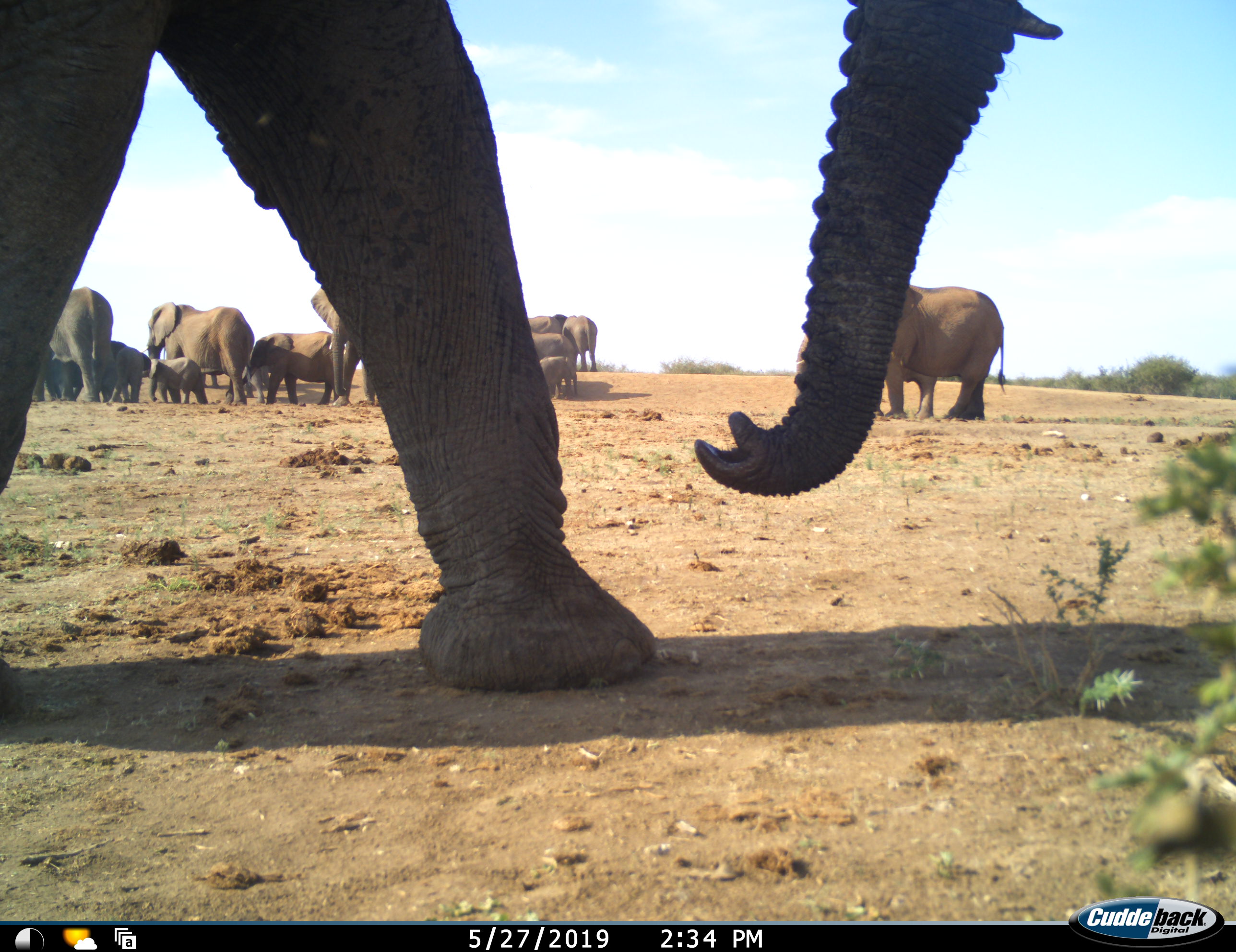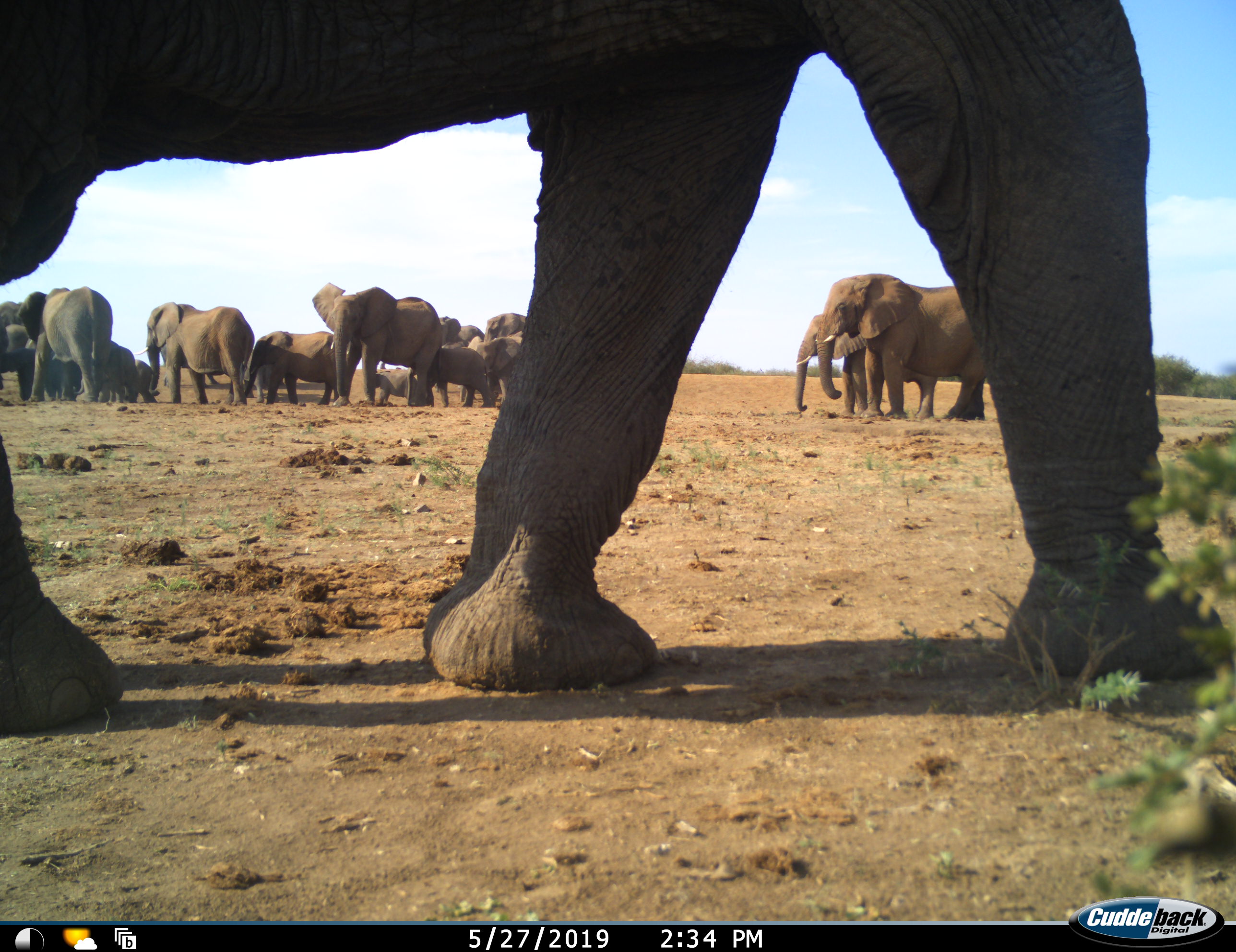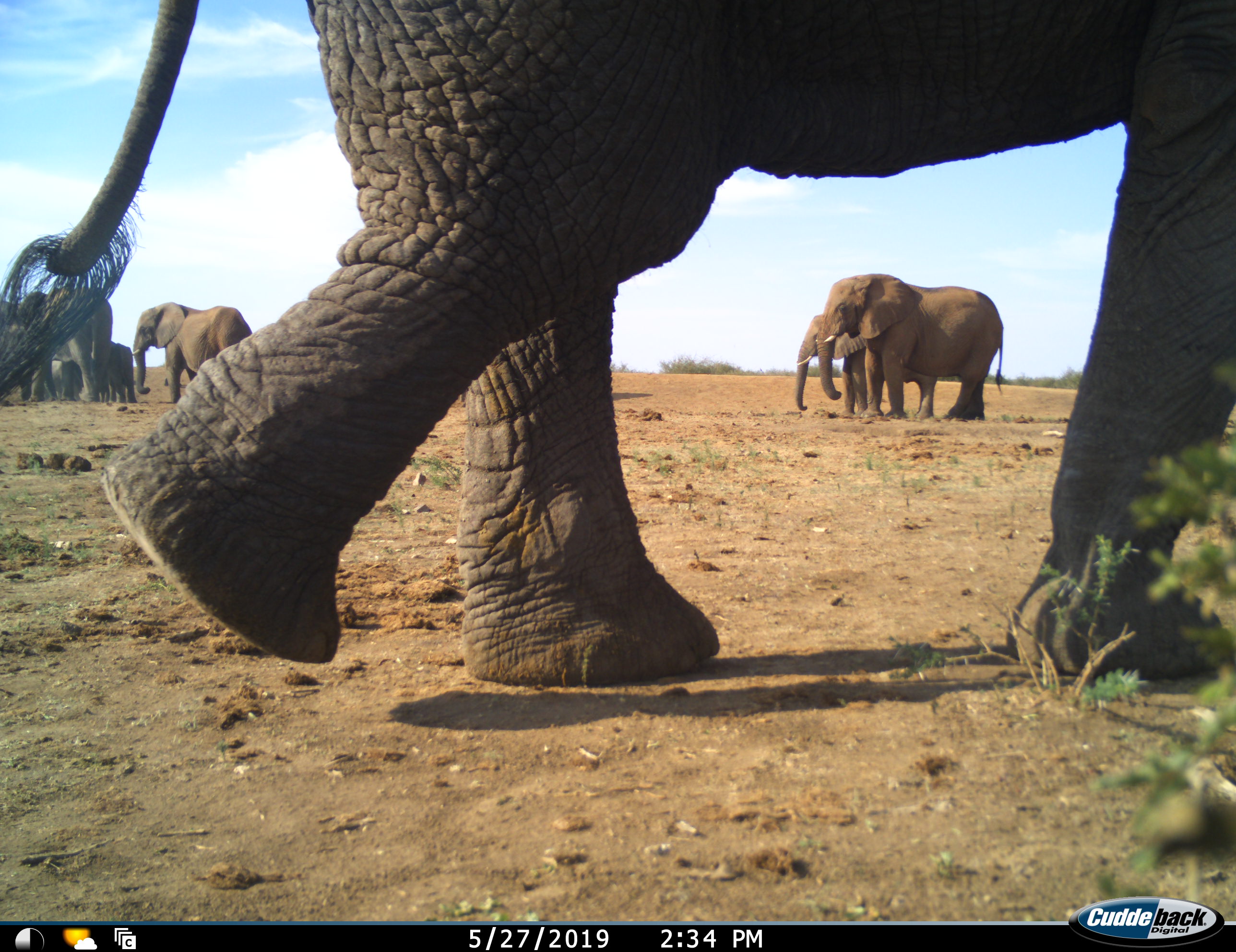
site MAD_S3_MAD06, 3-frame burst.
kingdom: Animalia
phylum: Chordata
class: Mammalia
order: Proboscidea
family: Elephantidae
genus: Loxodonta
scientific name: Loxodonta africana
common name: african bush elephant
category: elephant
Elephant (african bush elephant) (Loxodonta africana), count 11-50. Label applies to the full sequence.